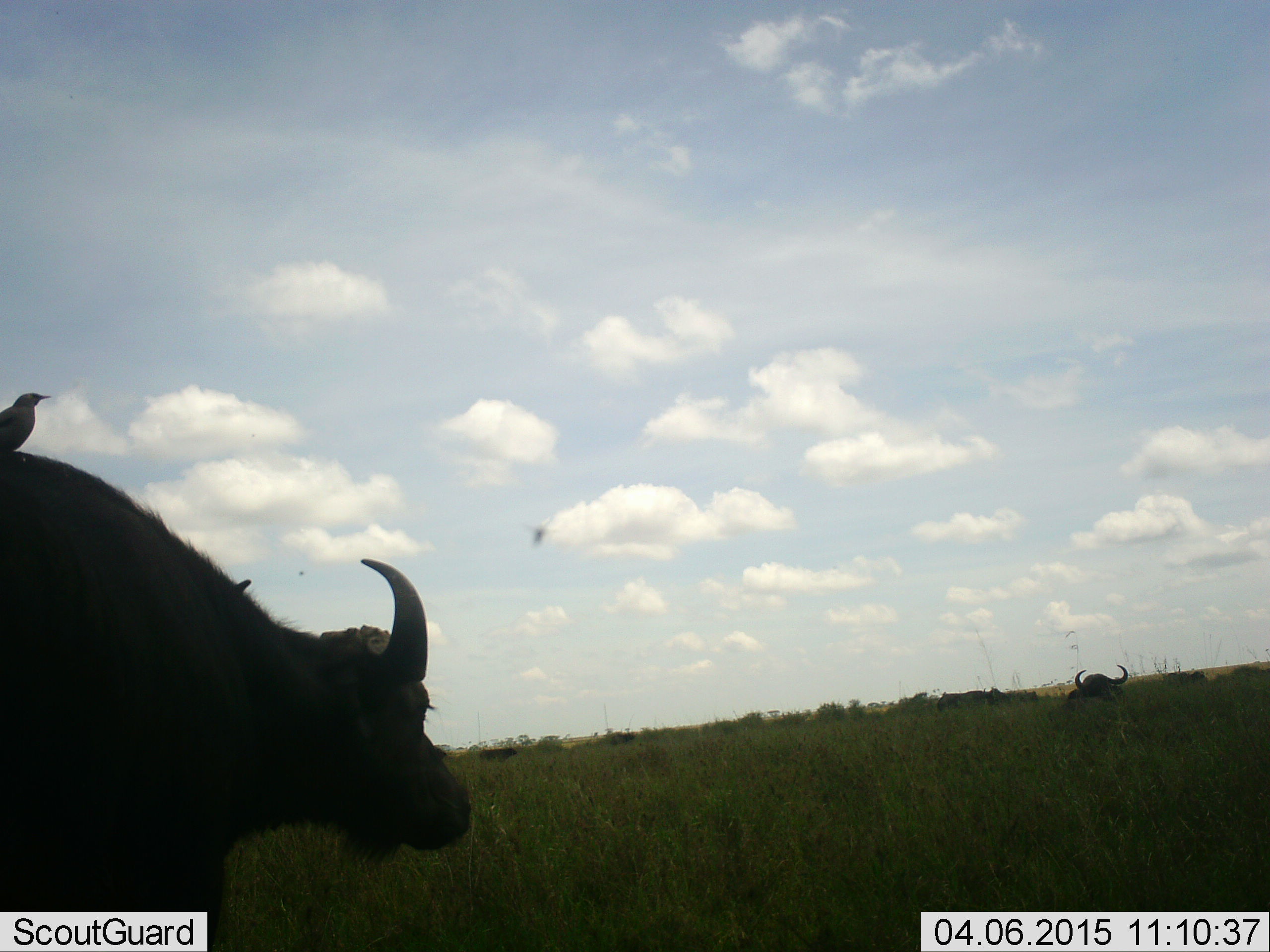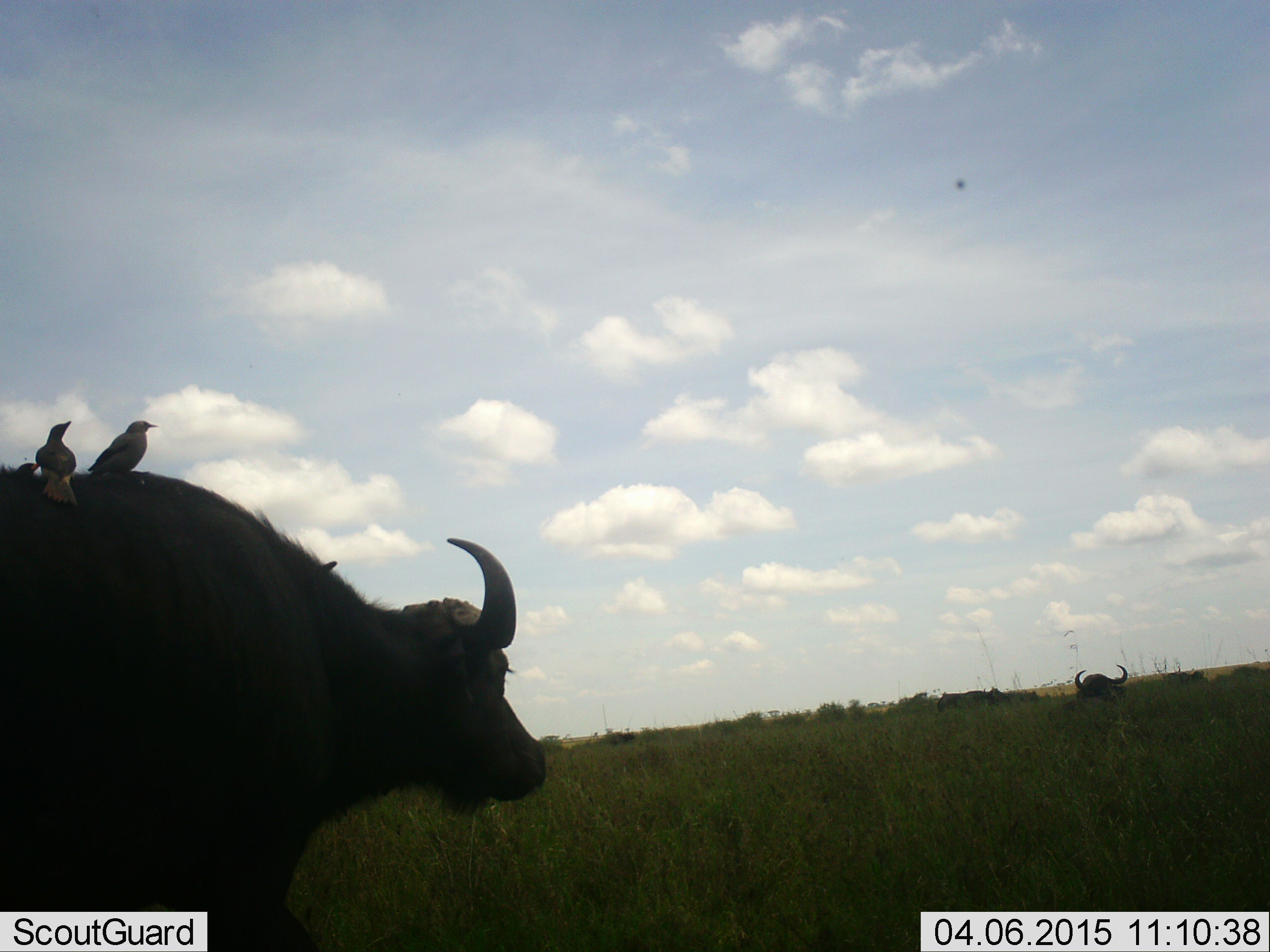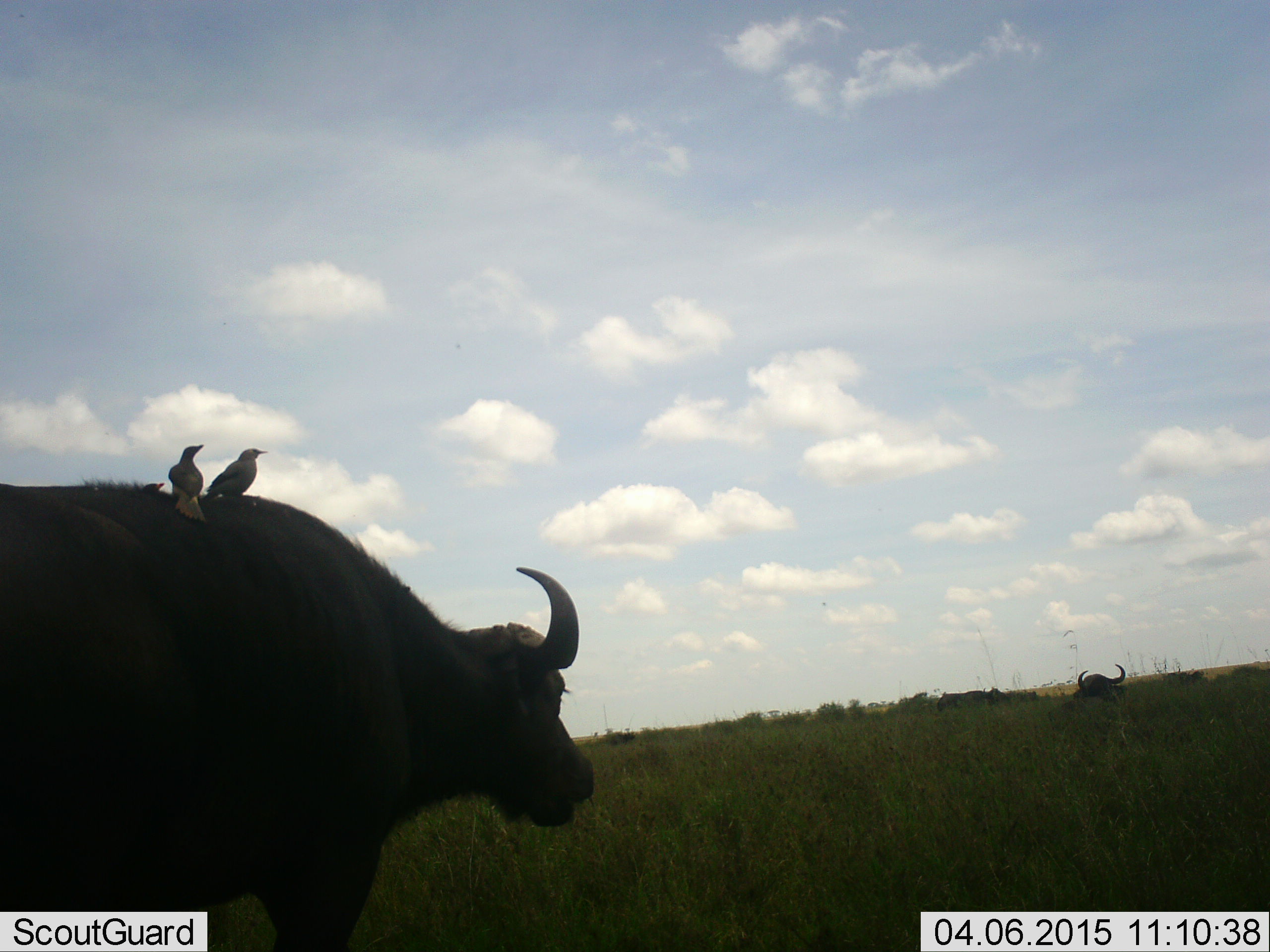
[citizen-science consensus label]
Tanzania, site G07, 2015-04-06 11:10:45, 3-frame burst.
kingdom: Animalia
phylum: Chordata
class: Mammalia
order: Artiodactyla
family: Bovidae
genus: Syncerus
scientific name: Syncerus caffer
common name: cape buffalo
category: buffalo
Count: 2.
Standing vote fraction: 50%.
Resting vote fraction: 17%.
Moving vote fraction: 58%.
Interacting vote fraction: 0%.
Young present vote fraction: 0%.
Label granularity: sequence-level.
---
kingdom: Animalia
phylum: Chordata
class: Aves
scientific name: Aves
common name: bird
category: otherbird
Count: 2.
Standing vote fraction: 50%.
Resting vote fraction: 40%.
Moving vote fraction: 0%.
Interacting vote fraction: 10%.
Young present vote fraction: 0%.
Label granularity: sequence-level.